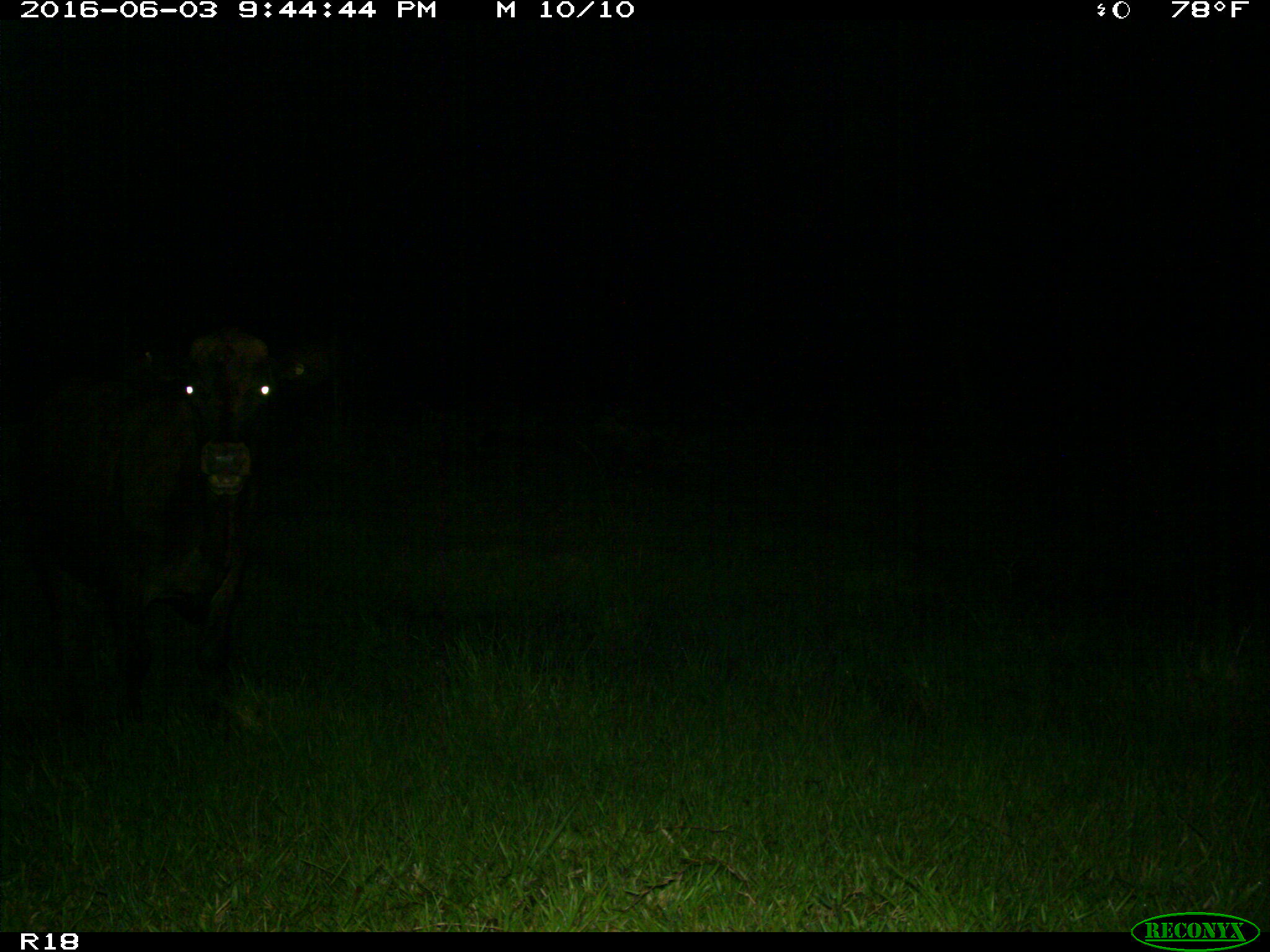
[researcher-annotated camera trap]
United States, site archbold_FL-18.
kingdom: Animalia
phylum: Chordata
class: Mammalia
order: Artiodactyla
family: Bovidae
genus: Bos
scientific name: Bos taurus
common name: domestic cow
Bos taurus (domestic cow).